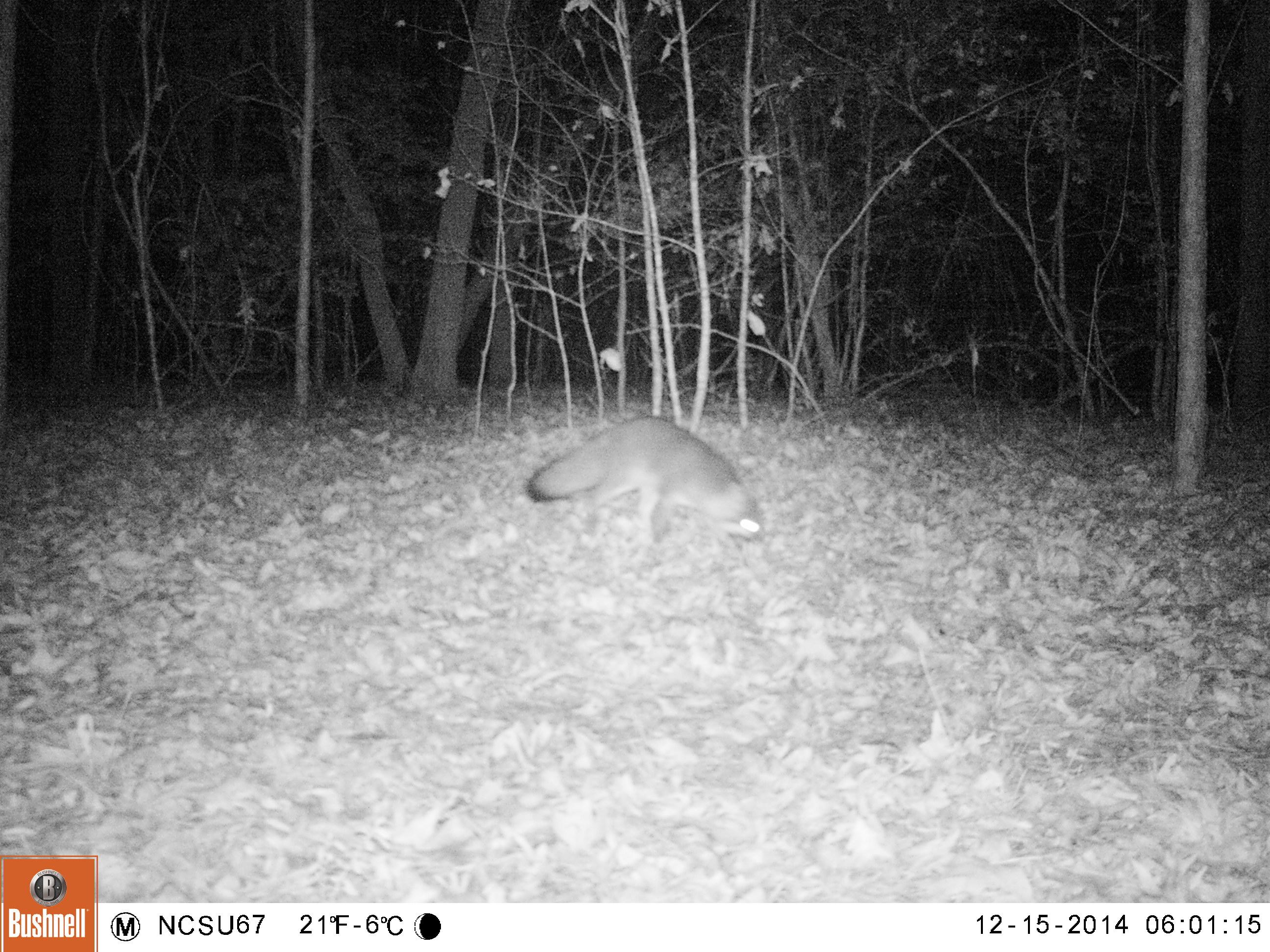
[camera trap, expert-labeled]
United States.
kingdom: Animalia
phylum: Chordata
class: Mammalia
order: Carnivora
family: Canidae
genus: Urocyon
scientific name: Urocyon cinereoargenteus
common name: gray fox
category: Grey Fox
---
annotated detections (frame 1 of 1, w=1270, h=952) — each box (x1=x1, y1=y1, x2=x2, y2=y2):
Grey Fox: (x1=520, y1=408, x2=776, y2=559)